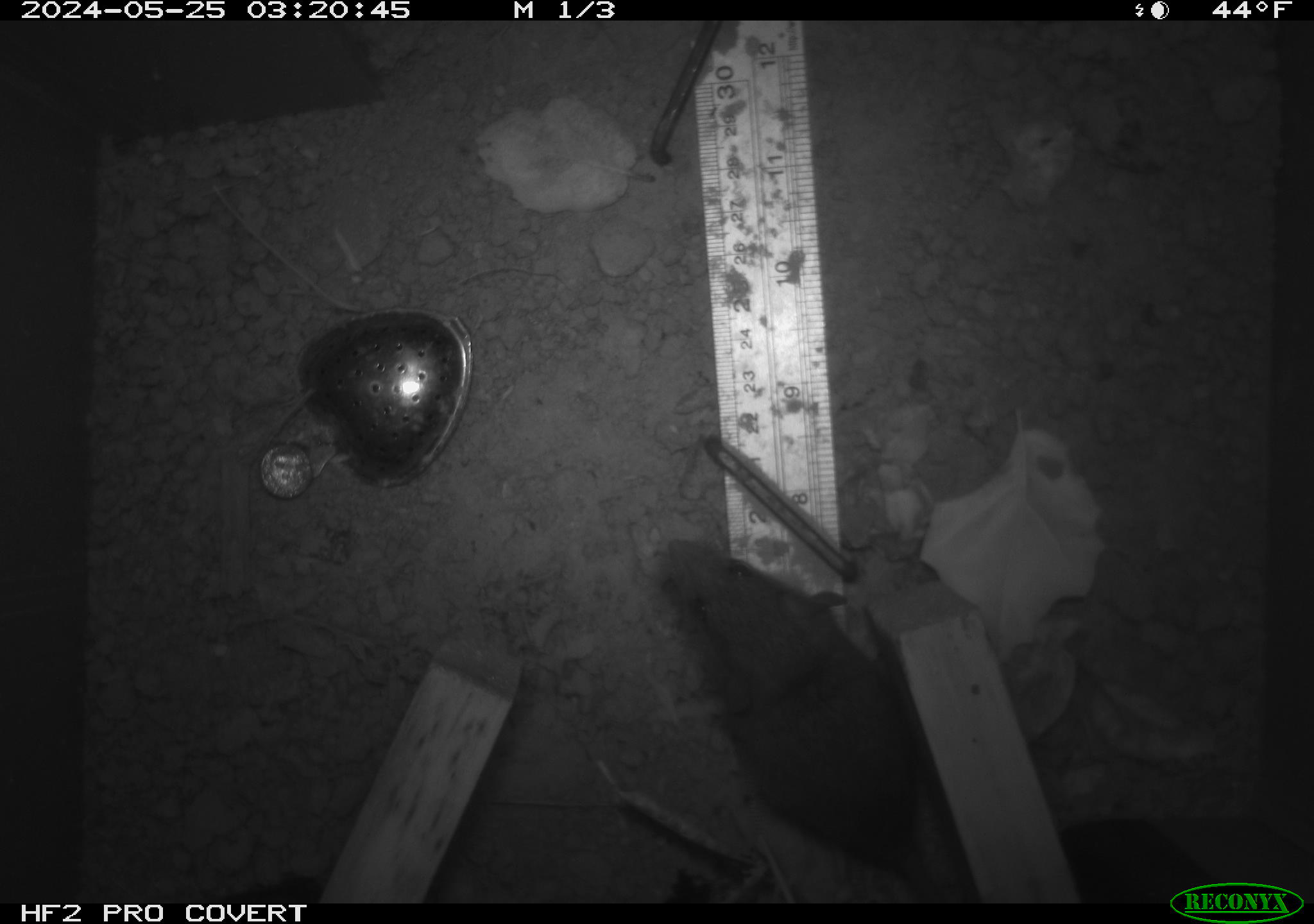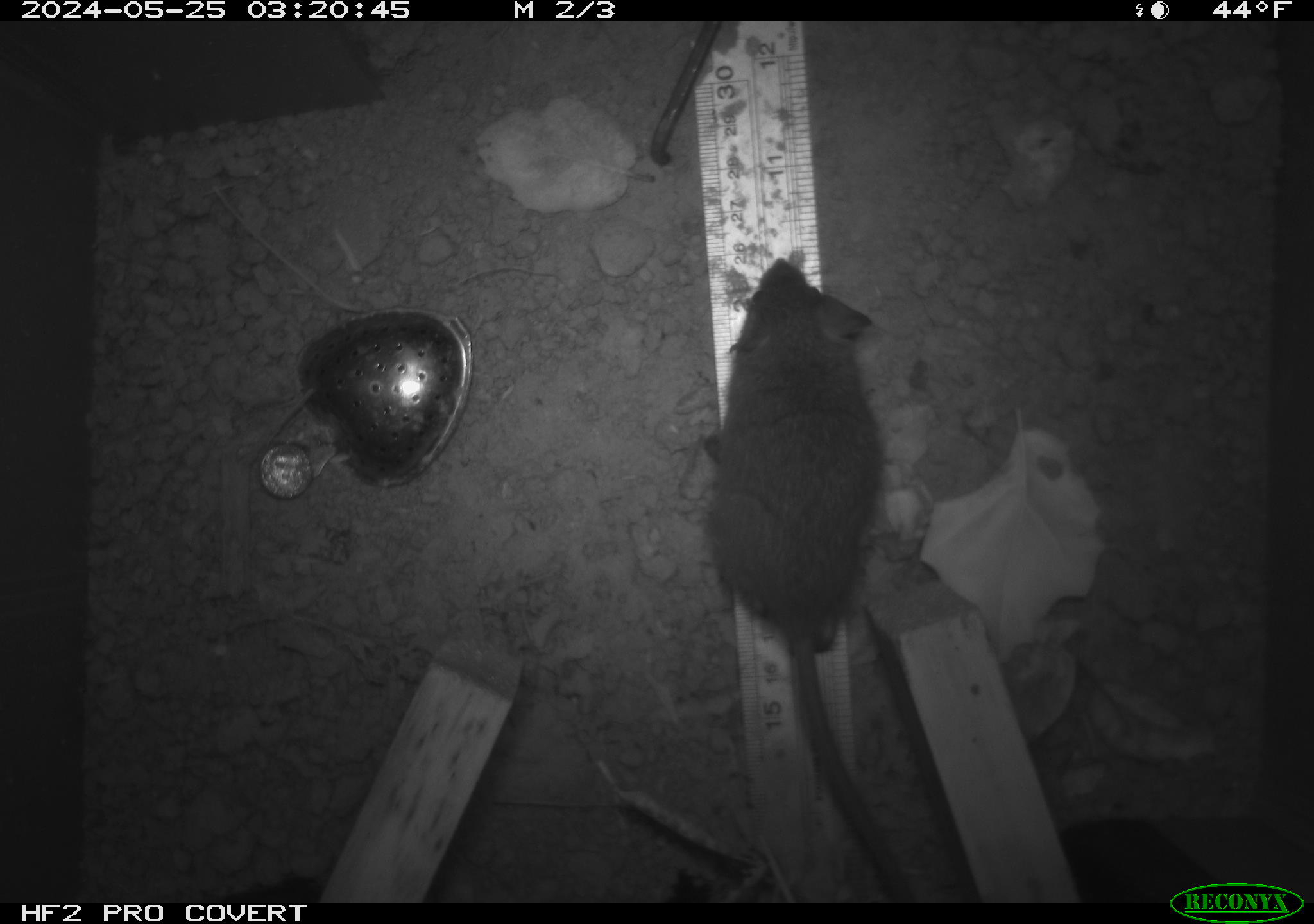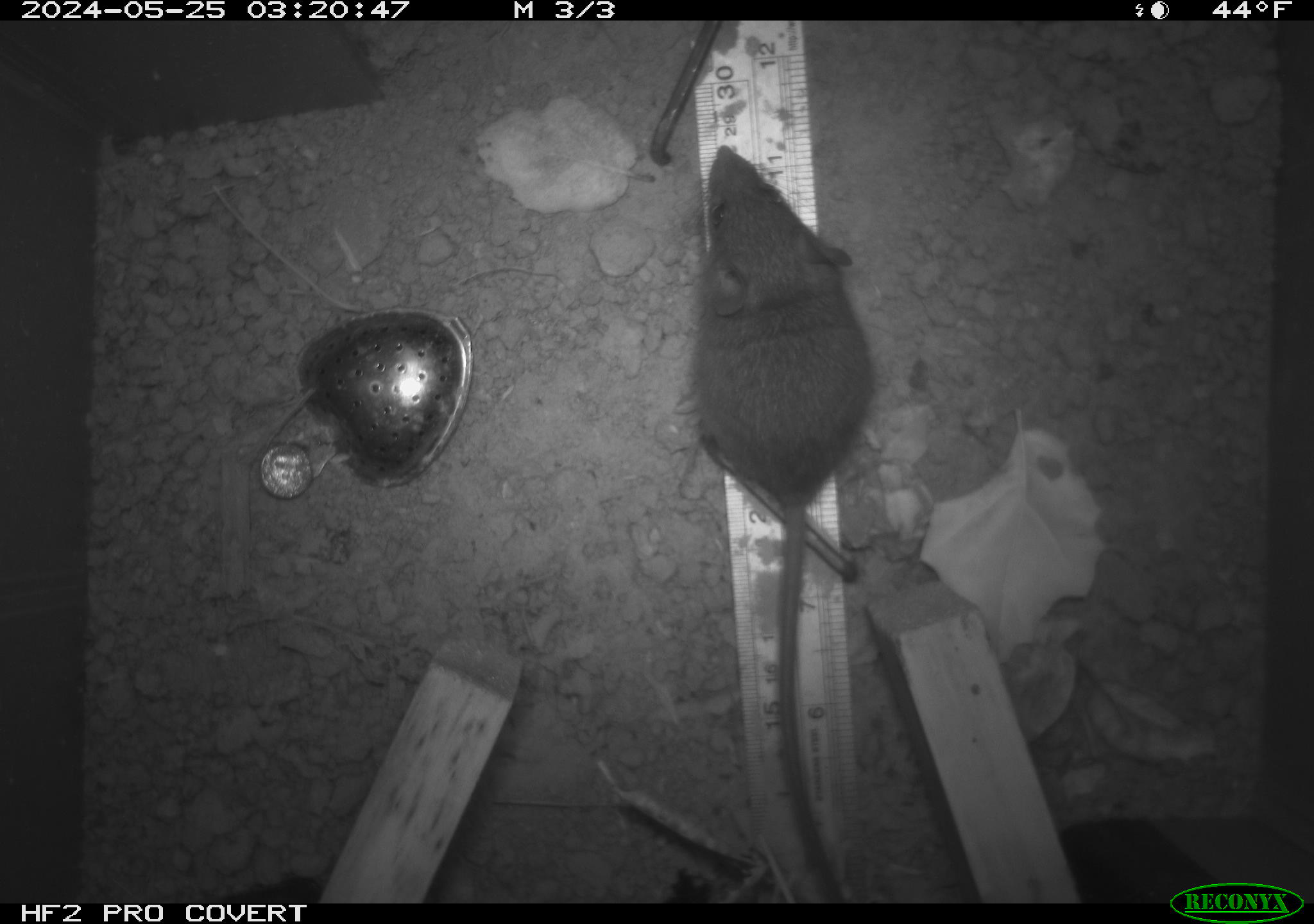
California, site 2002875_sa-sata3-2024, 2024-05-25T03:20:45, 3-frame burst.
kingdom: Animalia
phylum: Chordata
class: Mammalia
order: Rodentia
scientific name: Rodentia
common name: rodent